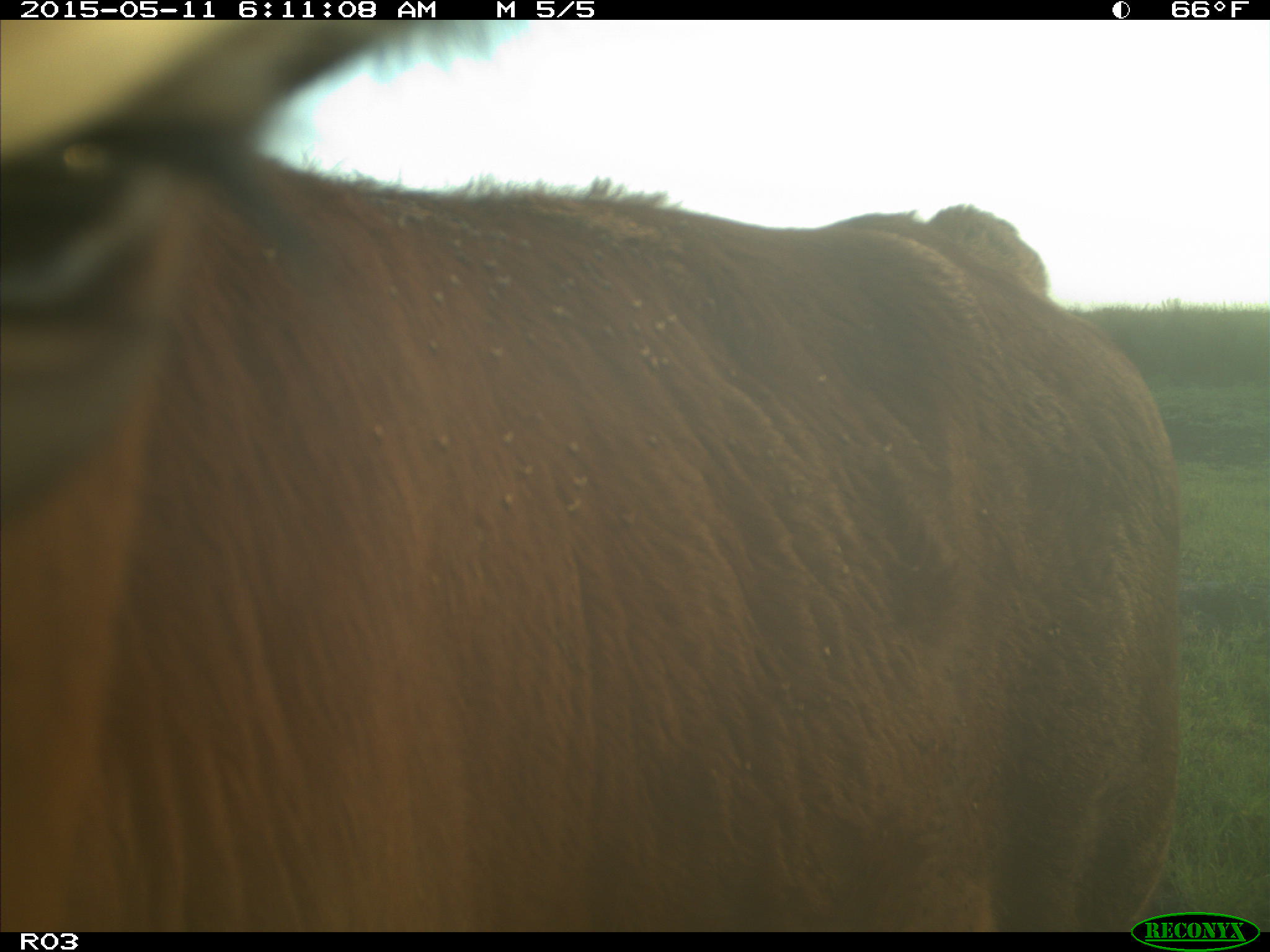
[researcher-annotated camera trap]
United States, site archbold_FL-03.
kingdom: Animalia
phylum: Chordata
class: Mammalia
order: Artiodactyla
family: Bovidae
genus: Bos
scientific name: Bos taurus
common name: domestic cow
Bos taurus (domestic cow).